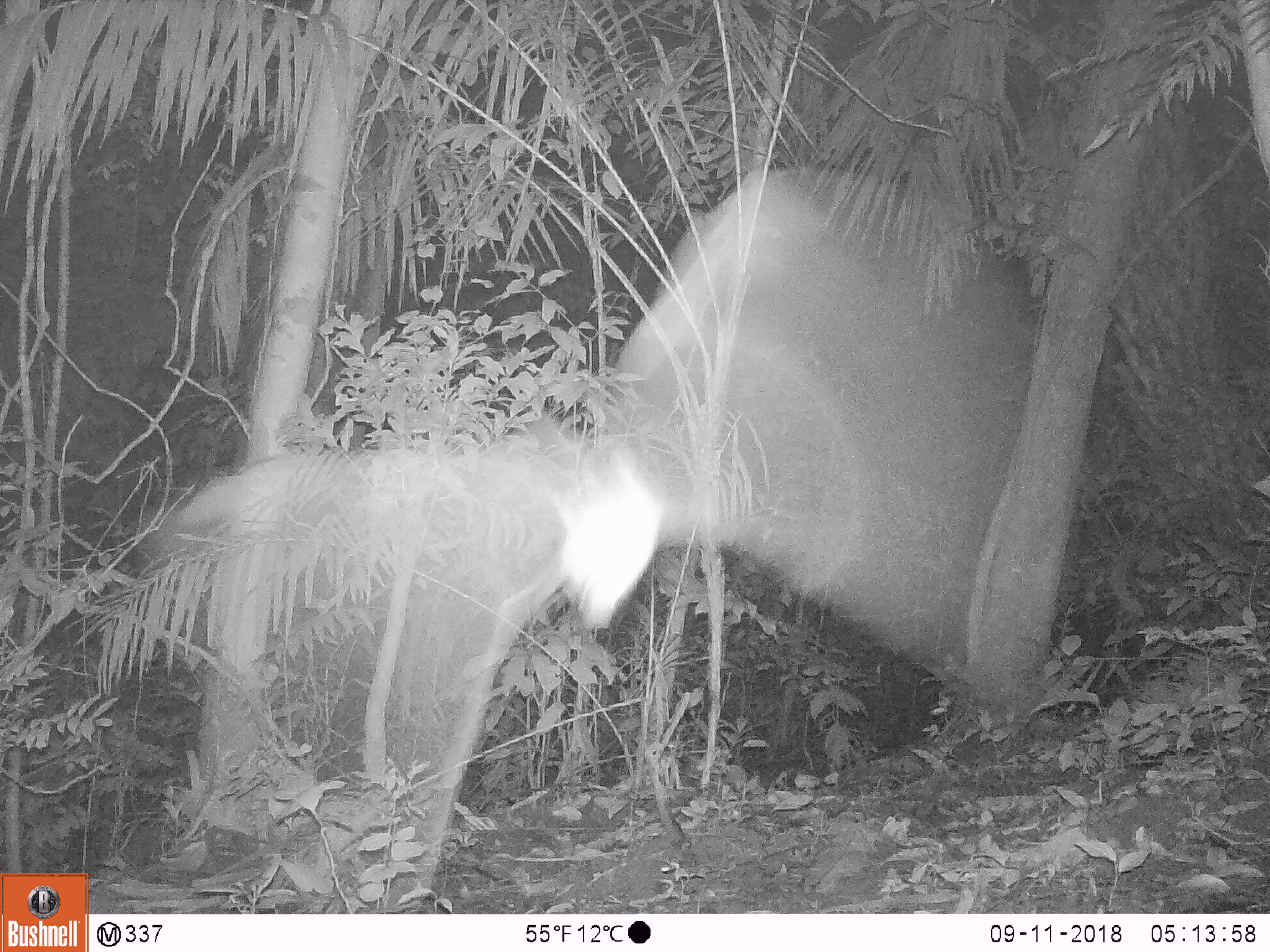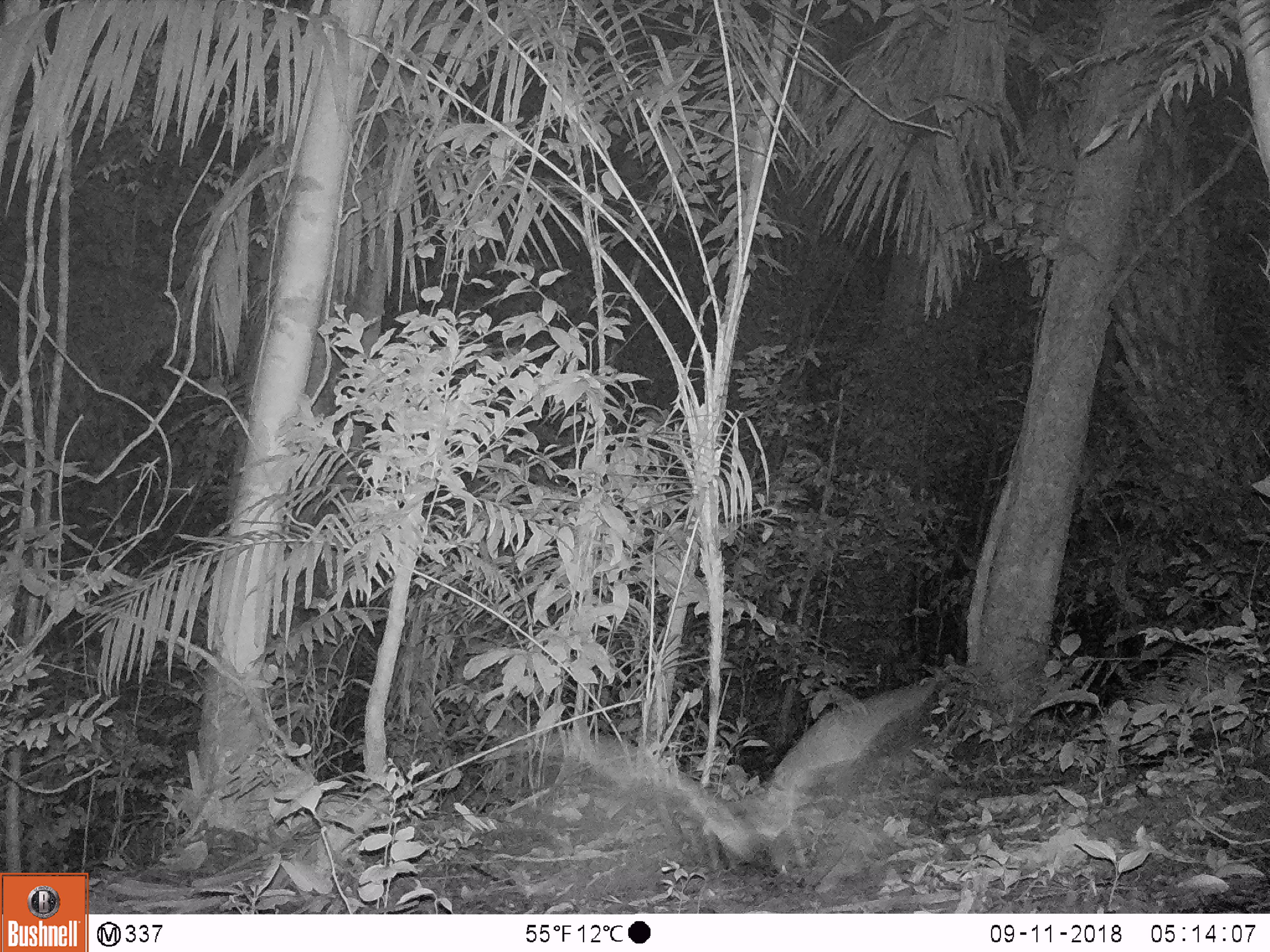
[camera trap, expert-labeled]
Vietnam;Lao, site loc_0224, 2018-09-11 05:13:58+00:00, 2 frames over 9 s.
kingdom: Animalia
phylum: Chordata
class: Mammalia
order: Chiroptera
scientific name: Chiroptera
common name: bat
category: unidentified bat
Unidentified bat (bat) (Chiroptera). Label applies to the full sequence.